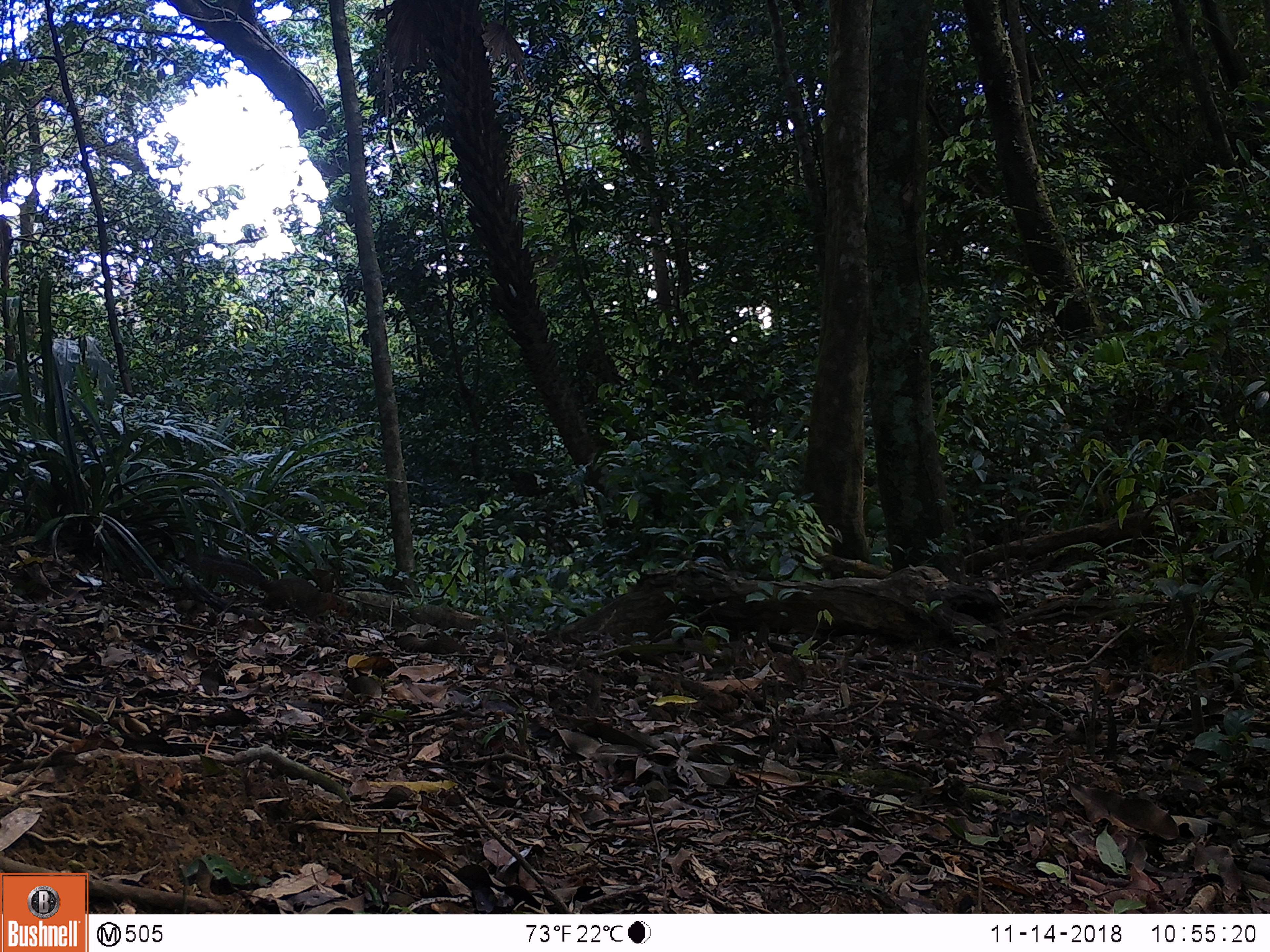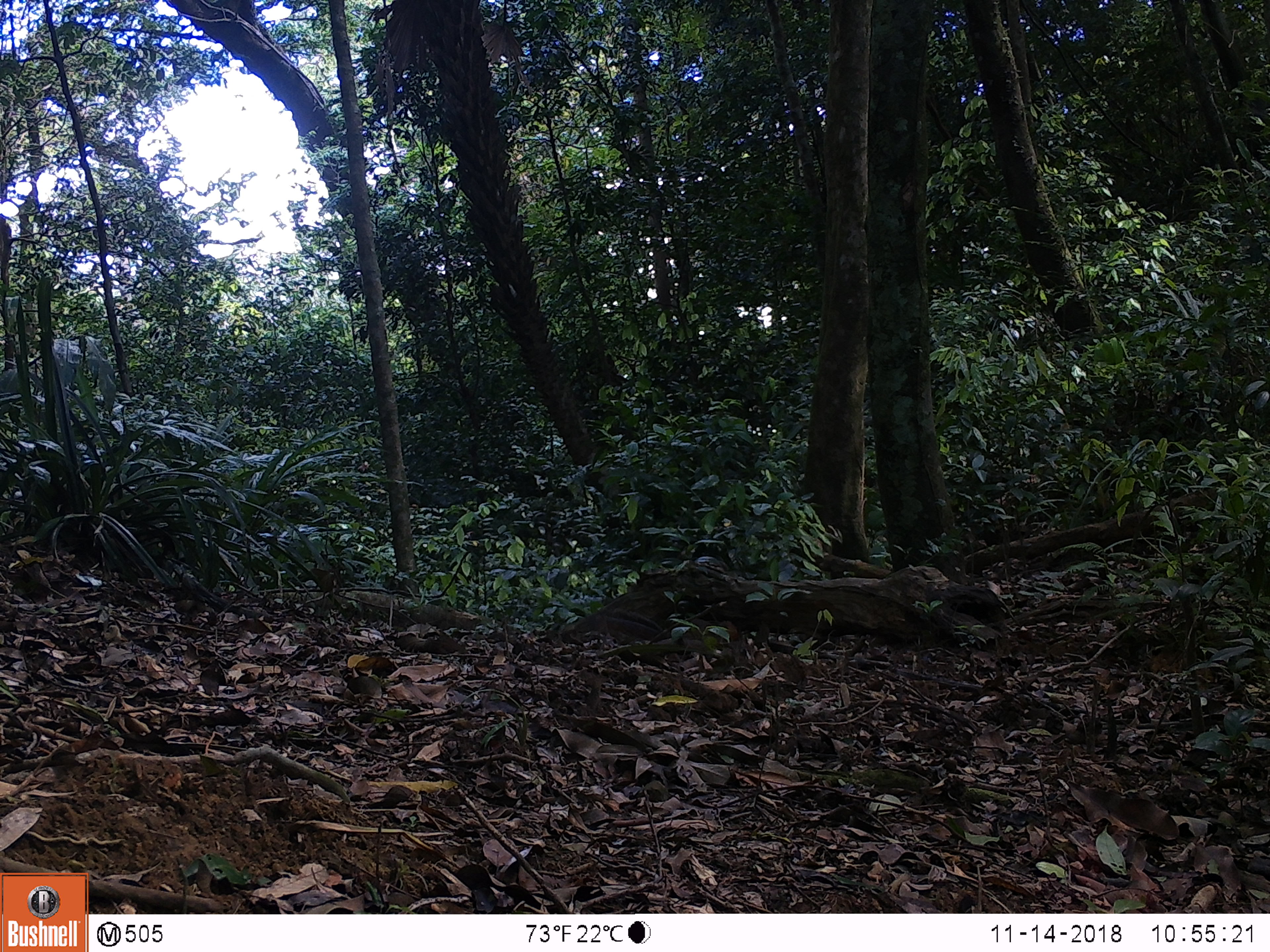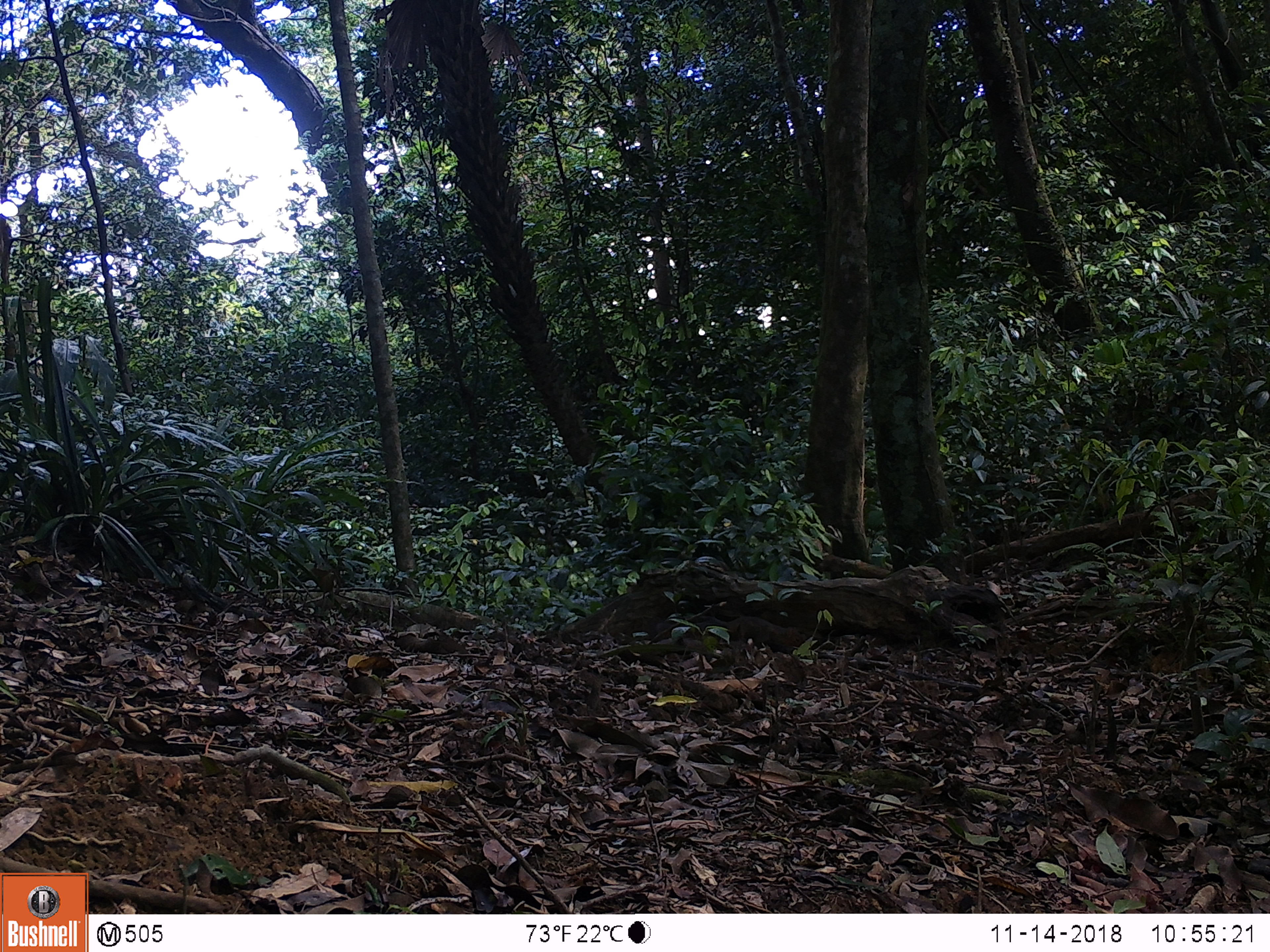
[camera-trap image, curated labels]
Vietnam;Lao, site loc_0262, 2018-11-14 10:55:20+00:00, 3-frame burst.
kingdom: Animalia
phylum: Chordata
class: Mammalia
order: Rodentia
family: Sciuridae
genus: Dremomys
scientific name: Dremomys rufigenis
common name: red-cheeked squirrel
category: red cheeked squirrel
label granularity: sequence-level